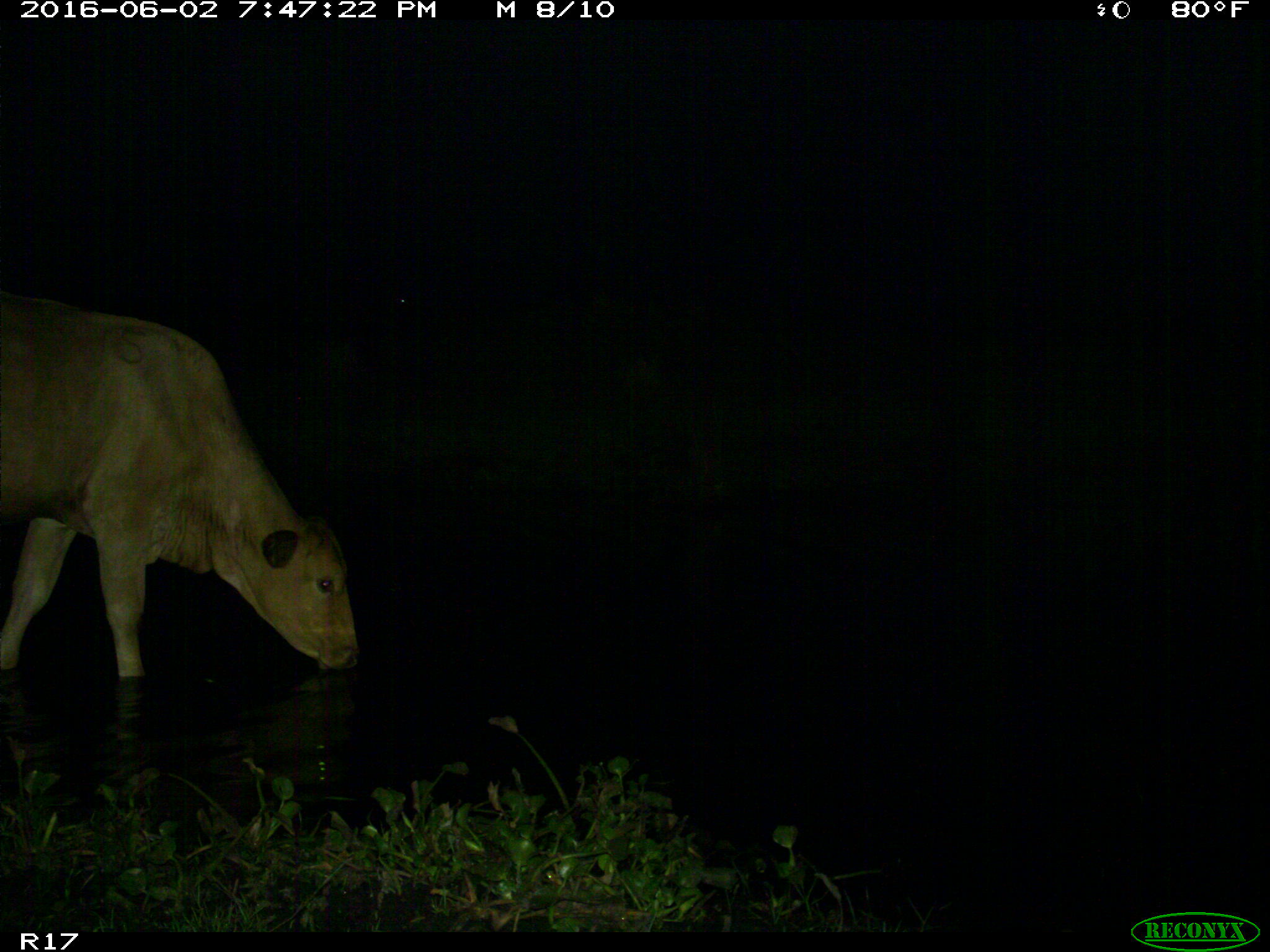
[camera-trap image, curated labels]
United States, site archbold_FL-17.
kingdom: Animalia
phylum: Chordata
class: Mammalia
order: Artiodactyla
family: Bovidae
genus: Bos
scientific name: Bos taurus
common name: domestic cow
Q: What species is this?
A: Bos taurus (domestic cow).